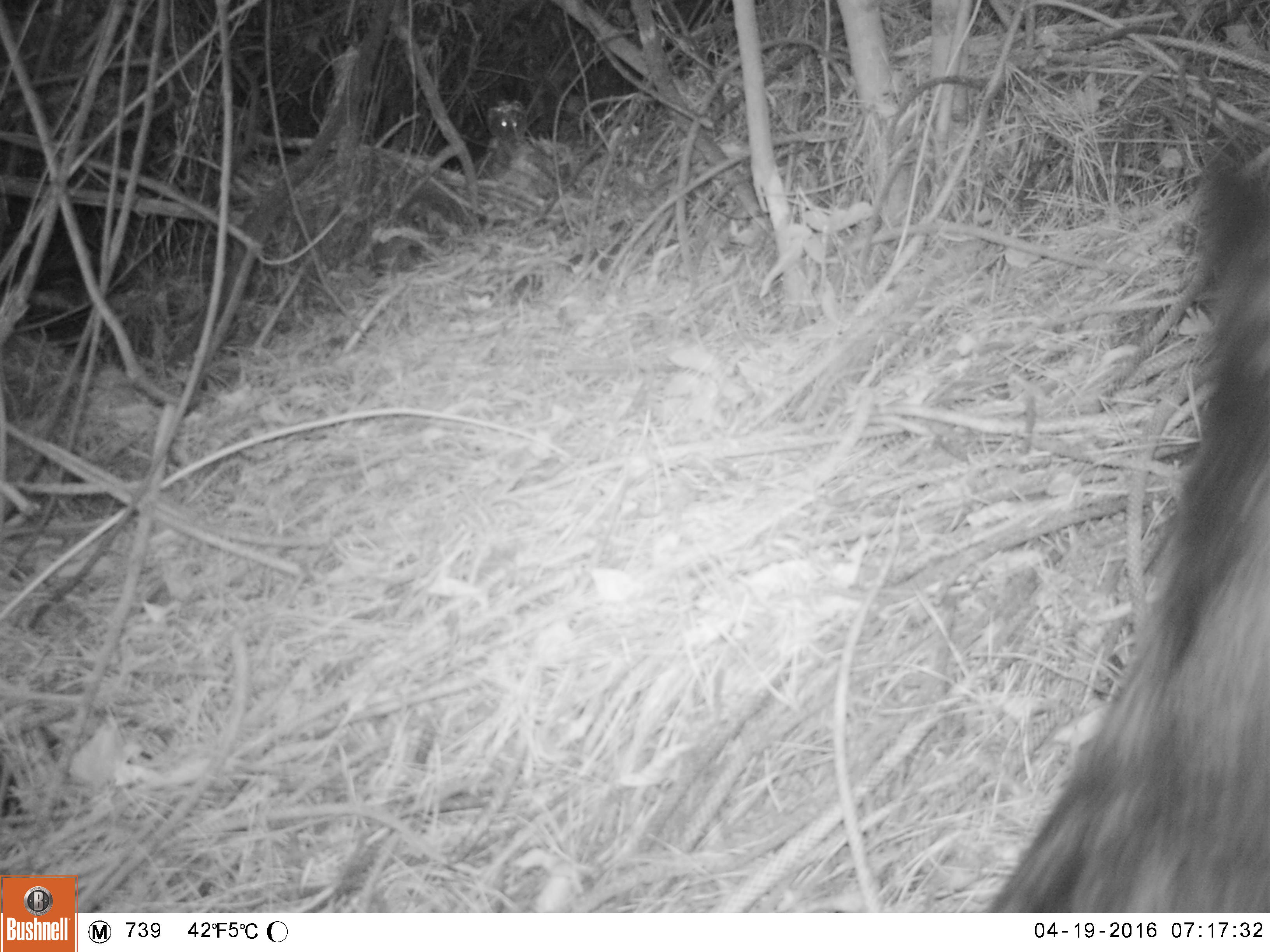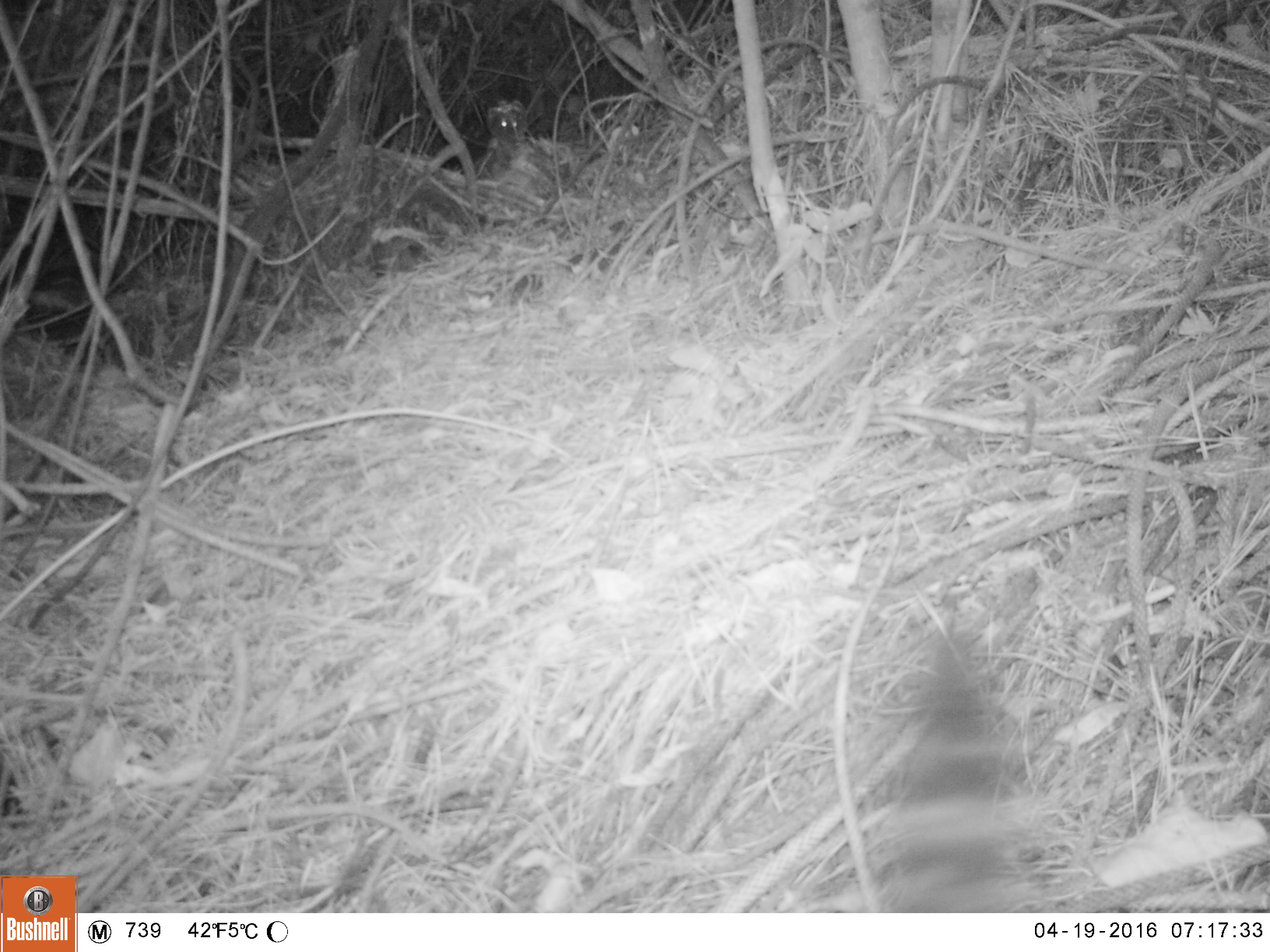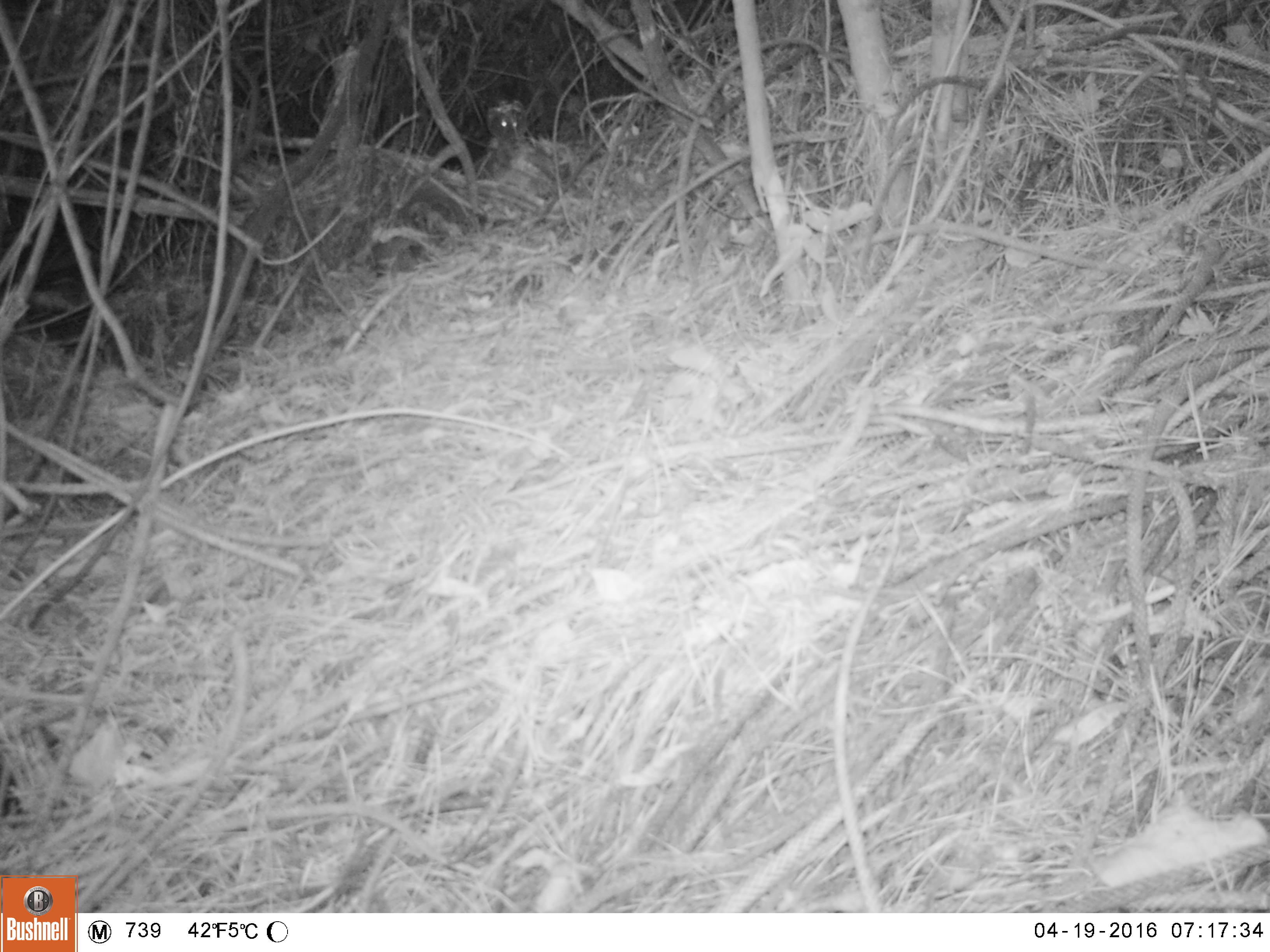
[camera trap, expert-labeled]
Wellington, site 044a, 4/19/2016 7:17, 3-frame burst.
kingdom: Animalia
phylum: Chordata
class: Mammalia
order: Carnivora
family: Felidae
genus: Felis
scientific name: Felis catus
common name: cat